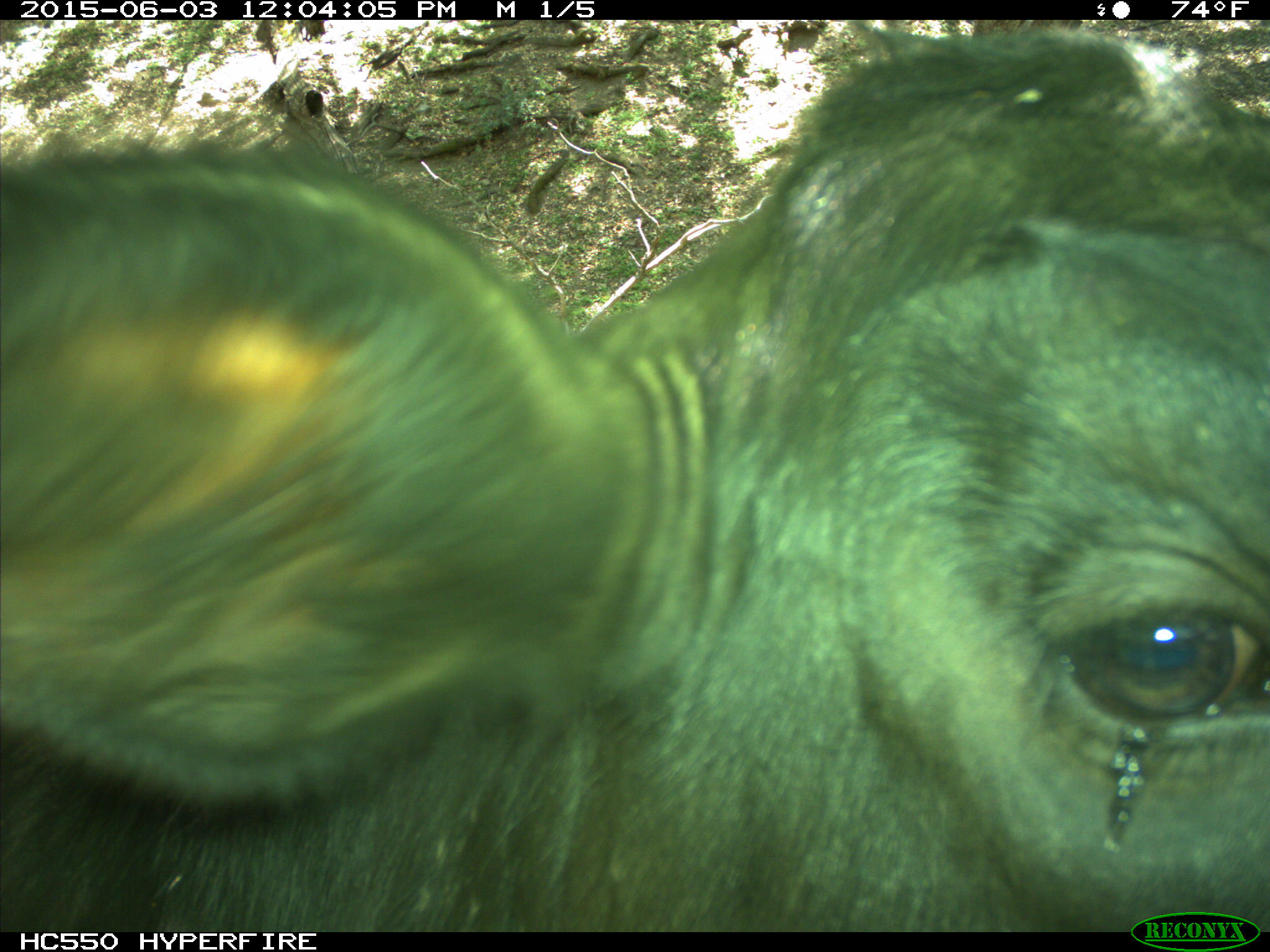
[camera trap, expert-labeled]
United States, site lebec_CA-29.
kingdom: Animalia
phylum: Chordata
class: Mammalia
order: Artiodactyla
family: Bovidae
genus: Bos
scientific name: Bos taurus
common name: domestic cow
Bos taurus (domestic cow).